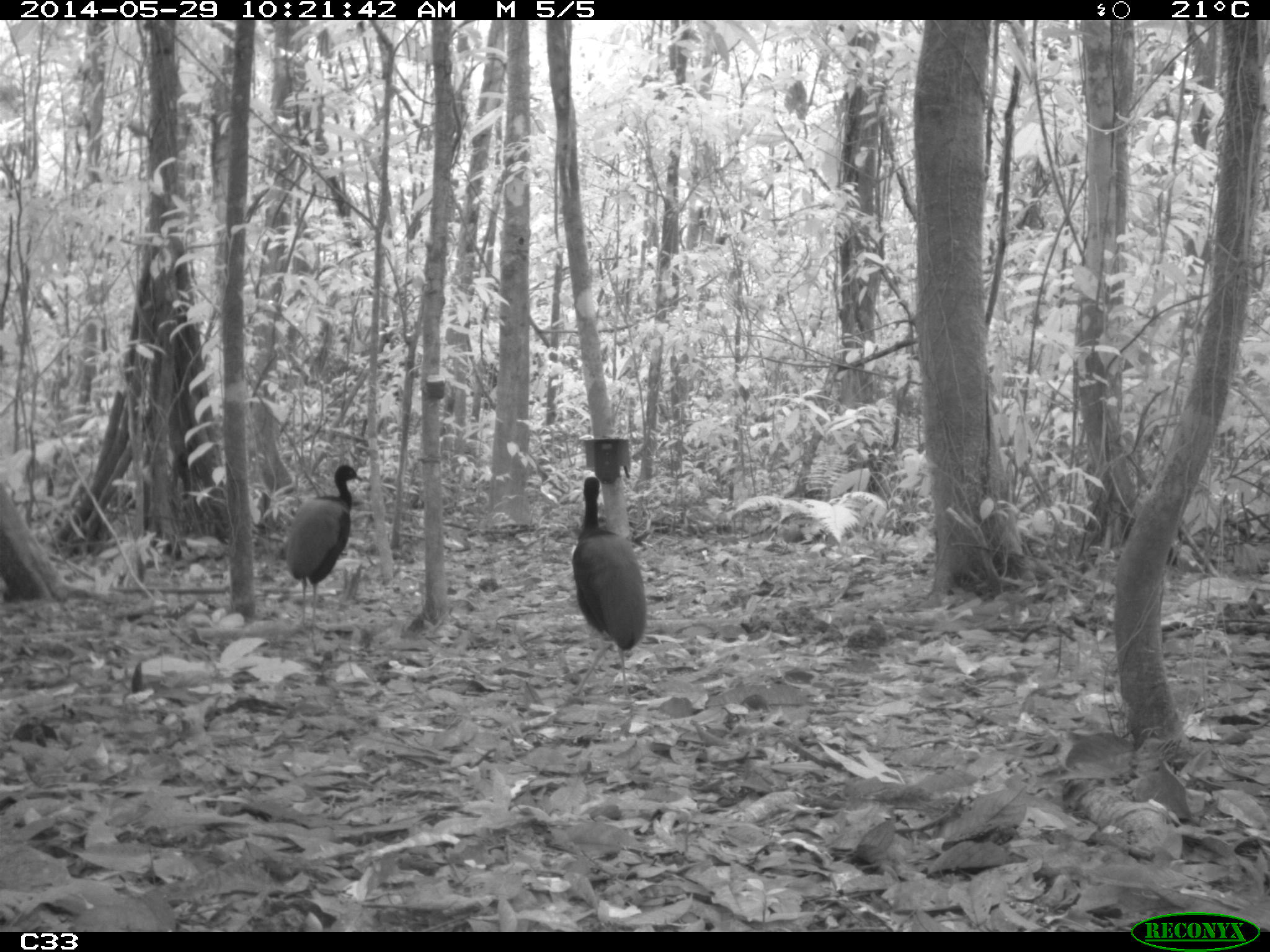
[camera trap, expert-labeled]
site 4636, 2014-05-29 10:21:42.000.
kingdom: Animalia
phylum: Chordata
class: Aves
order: Gruiformes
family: Psophiidae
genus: Psophia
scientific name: Psophia crepitans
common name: gray-winged trumpeter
Psophia crepitans (gray-winged trumpeter), count 5, age adult.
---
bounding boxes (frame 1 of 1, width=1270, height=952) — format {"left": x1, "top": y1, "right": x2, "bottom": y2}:
psophia crepitans: {"left": 570, "top": 475, "right": 647, "bottom": 699}; {"left": 283, "top": 463, "right": 363, "bottom": 639}